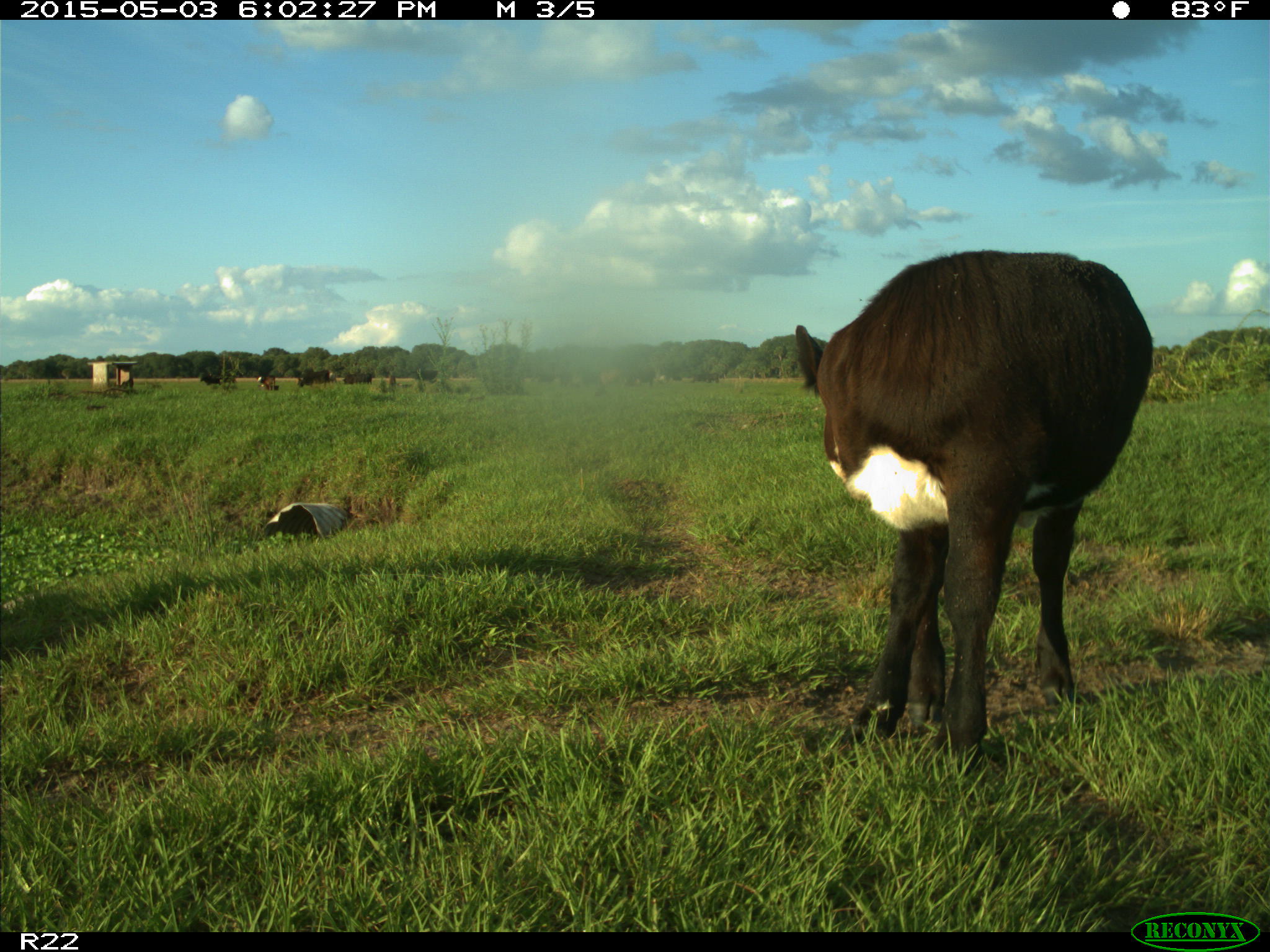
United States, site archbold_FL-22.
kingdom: Animalia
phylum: Chordata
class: Mammalia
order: Artiodactyla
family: Bovidae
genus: Bos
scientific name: Bos taurus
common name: domestic cow